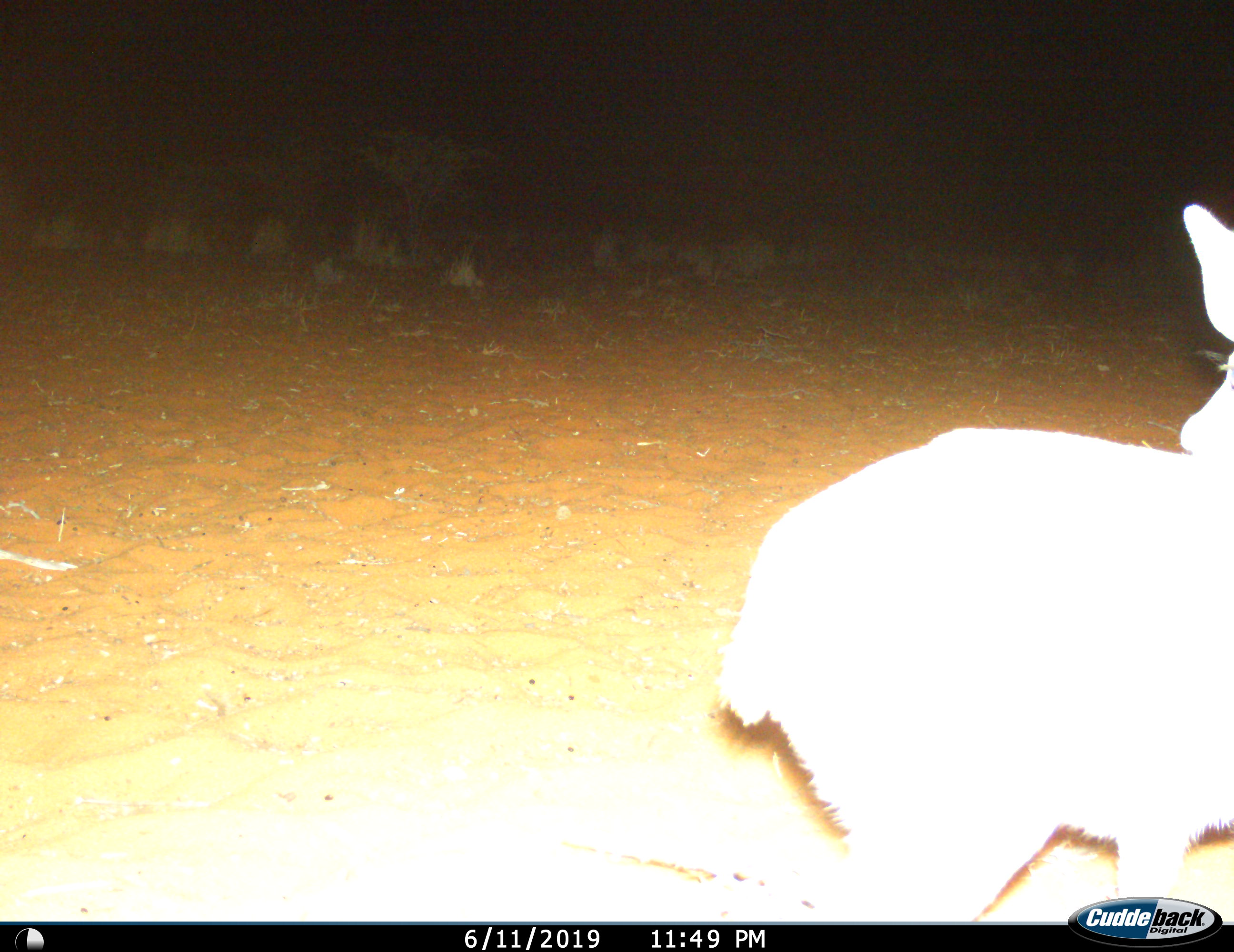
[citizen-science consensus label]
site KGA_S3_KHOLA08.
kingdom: Animalia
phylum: Chordata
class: Mammalia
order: Artiodactyla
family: Bovidae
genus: Raphicerus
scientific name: Raphicerus campestris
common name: steenbok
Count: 1.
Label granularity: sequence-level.